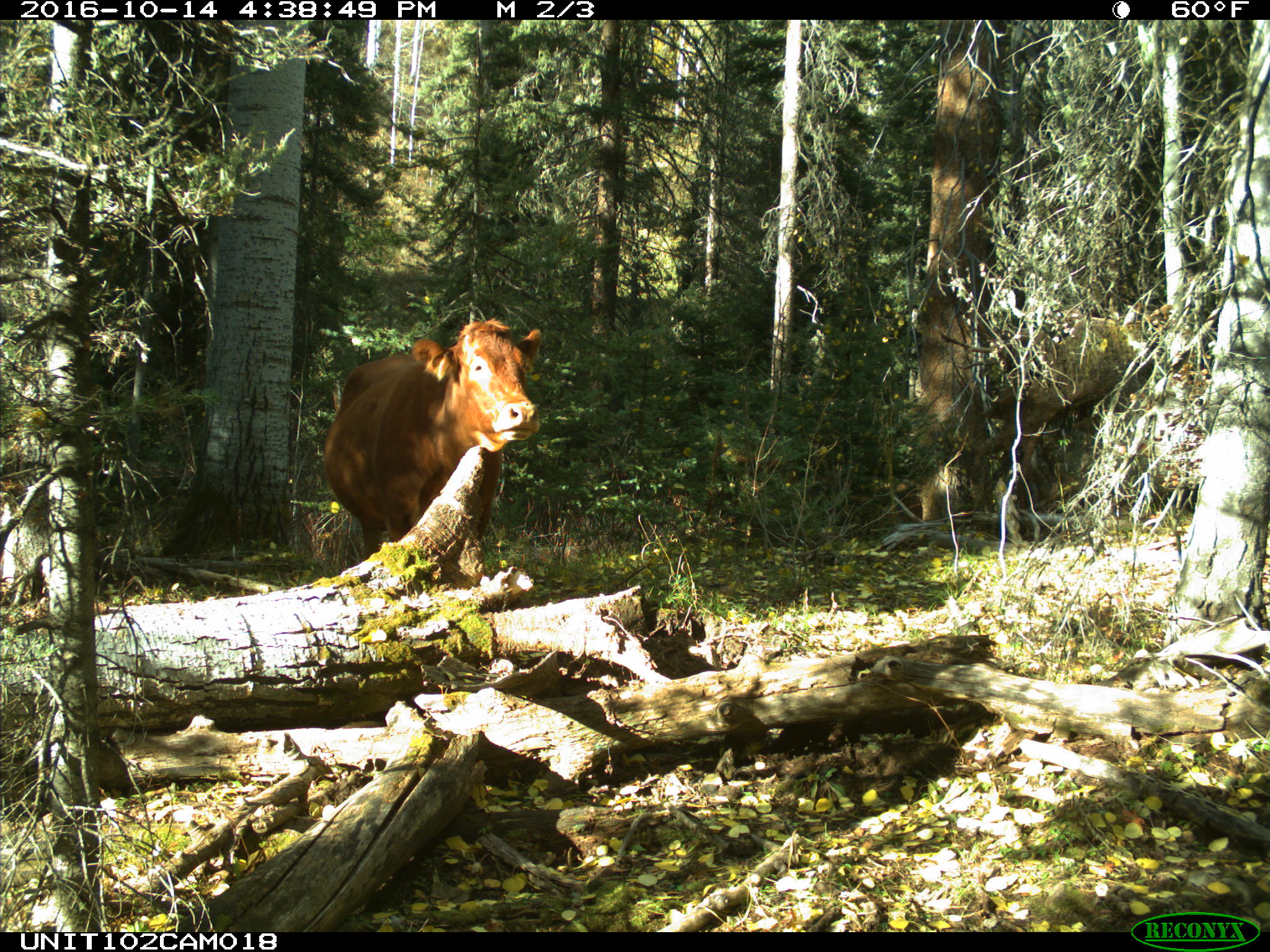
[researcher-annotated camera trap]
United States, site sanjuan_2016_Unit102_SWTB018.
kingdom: Animalia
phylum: Chordata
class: Mammalia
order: Artiodactyla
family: Bovidae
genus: Bos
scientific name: Bos taurus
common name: domestic cow